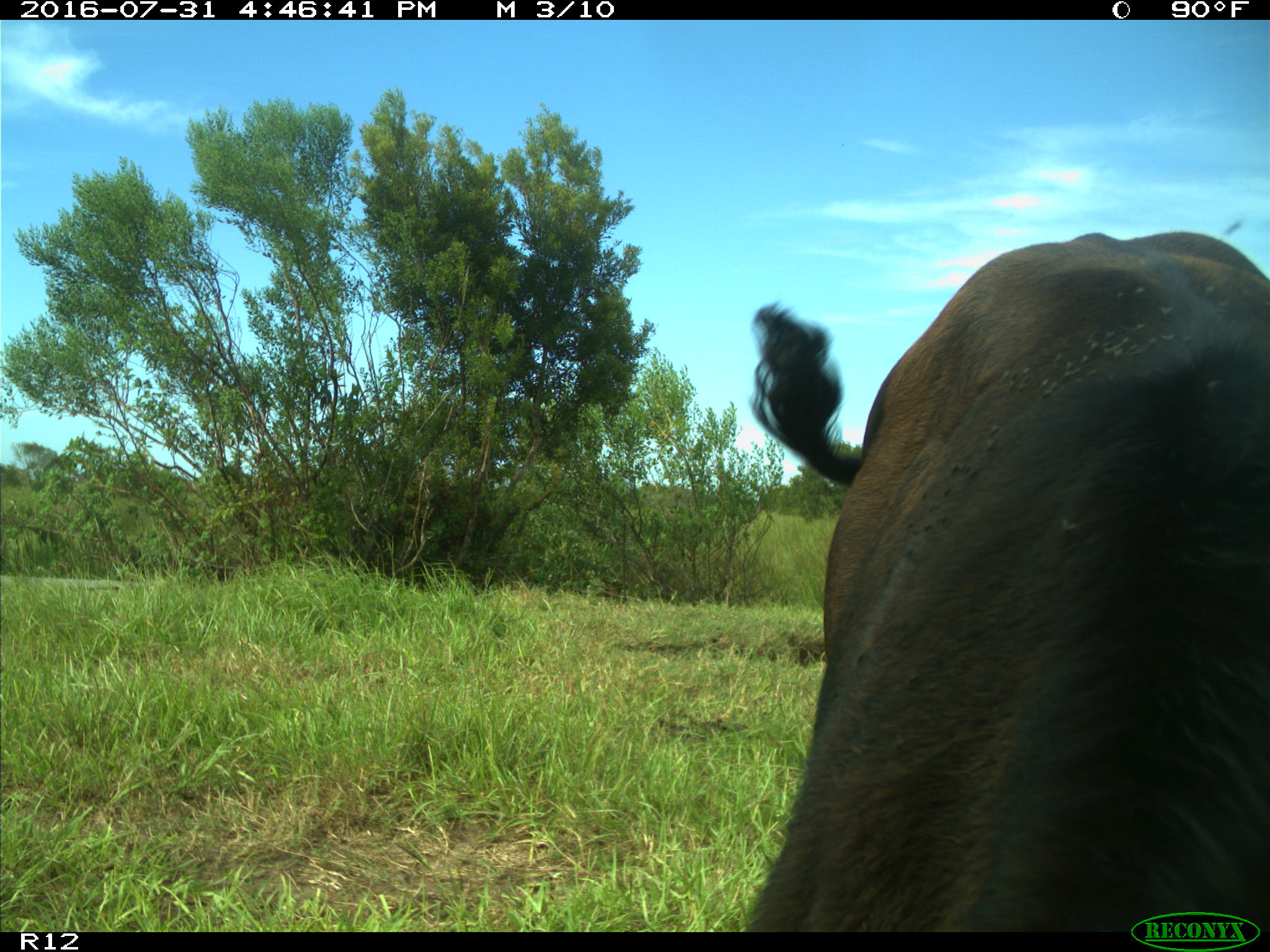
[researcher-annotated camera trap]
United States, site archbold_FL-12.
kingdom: Animalia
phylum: Chordata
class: Mammalia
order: Artiodactyla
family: Bovidae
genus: Bos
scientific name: Bos taurus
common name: domestic cow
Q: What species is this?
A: Bos taurus (domestic cow).